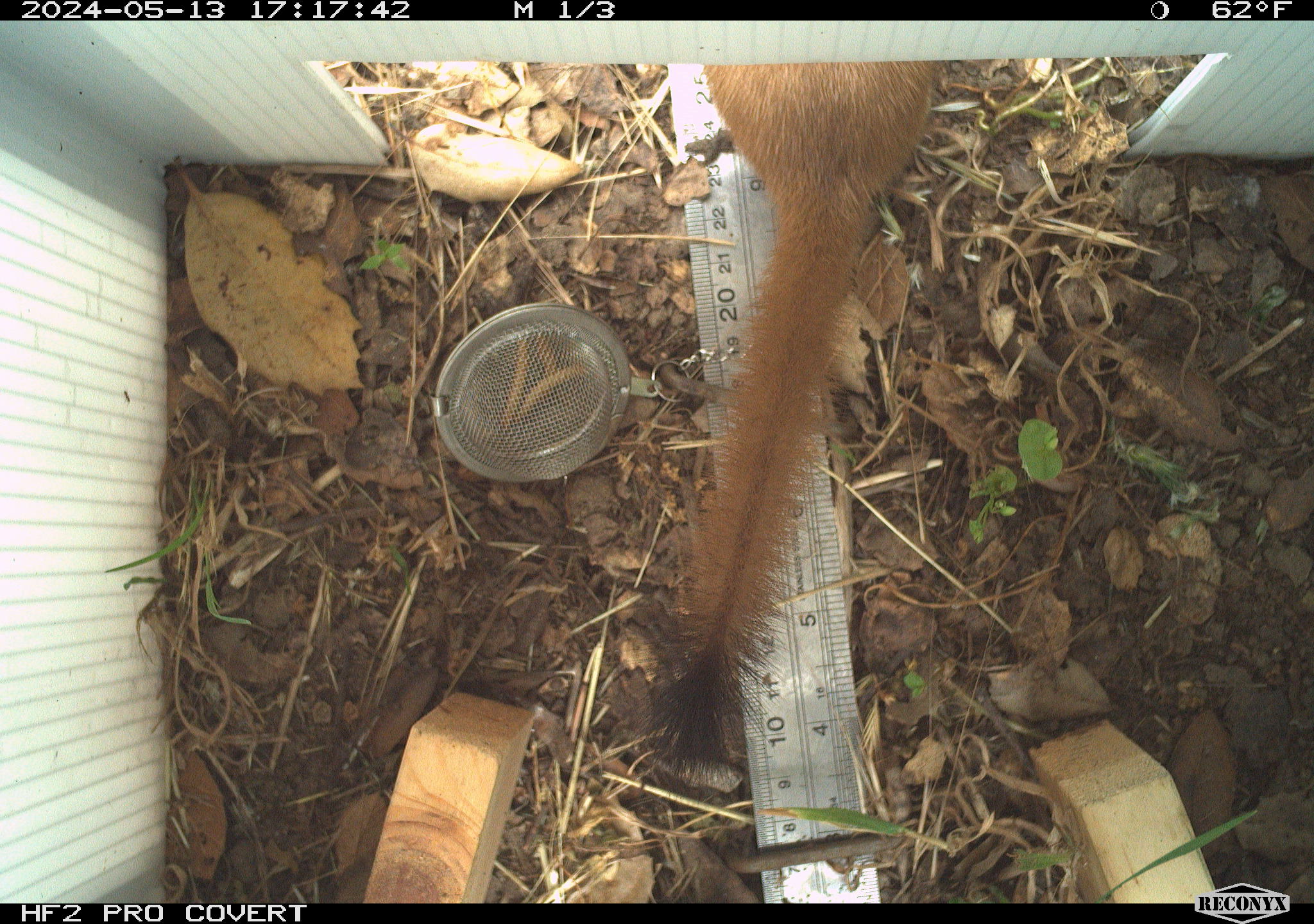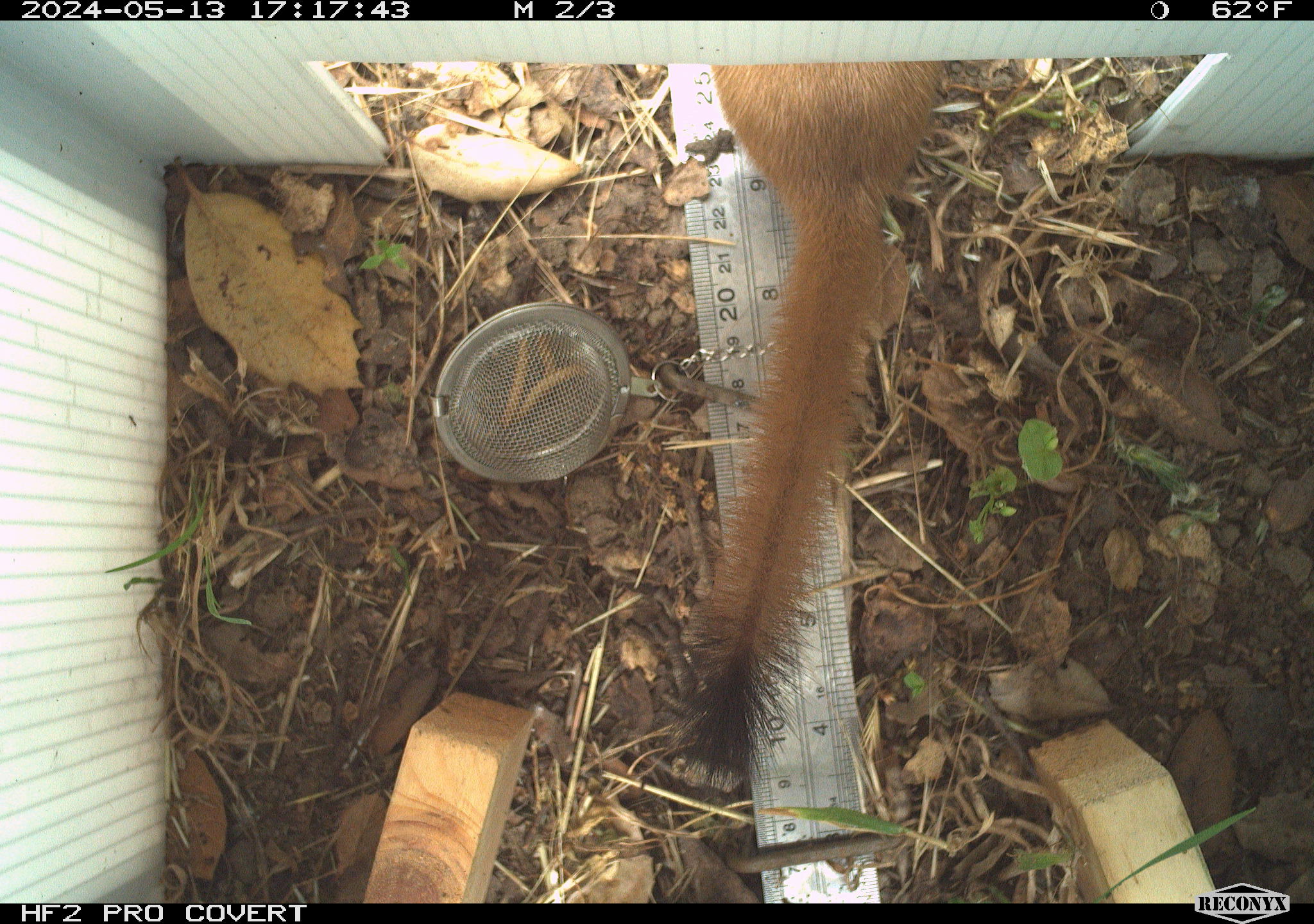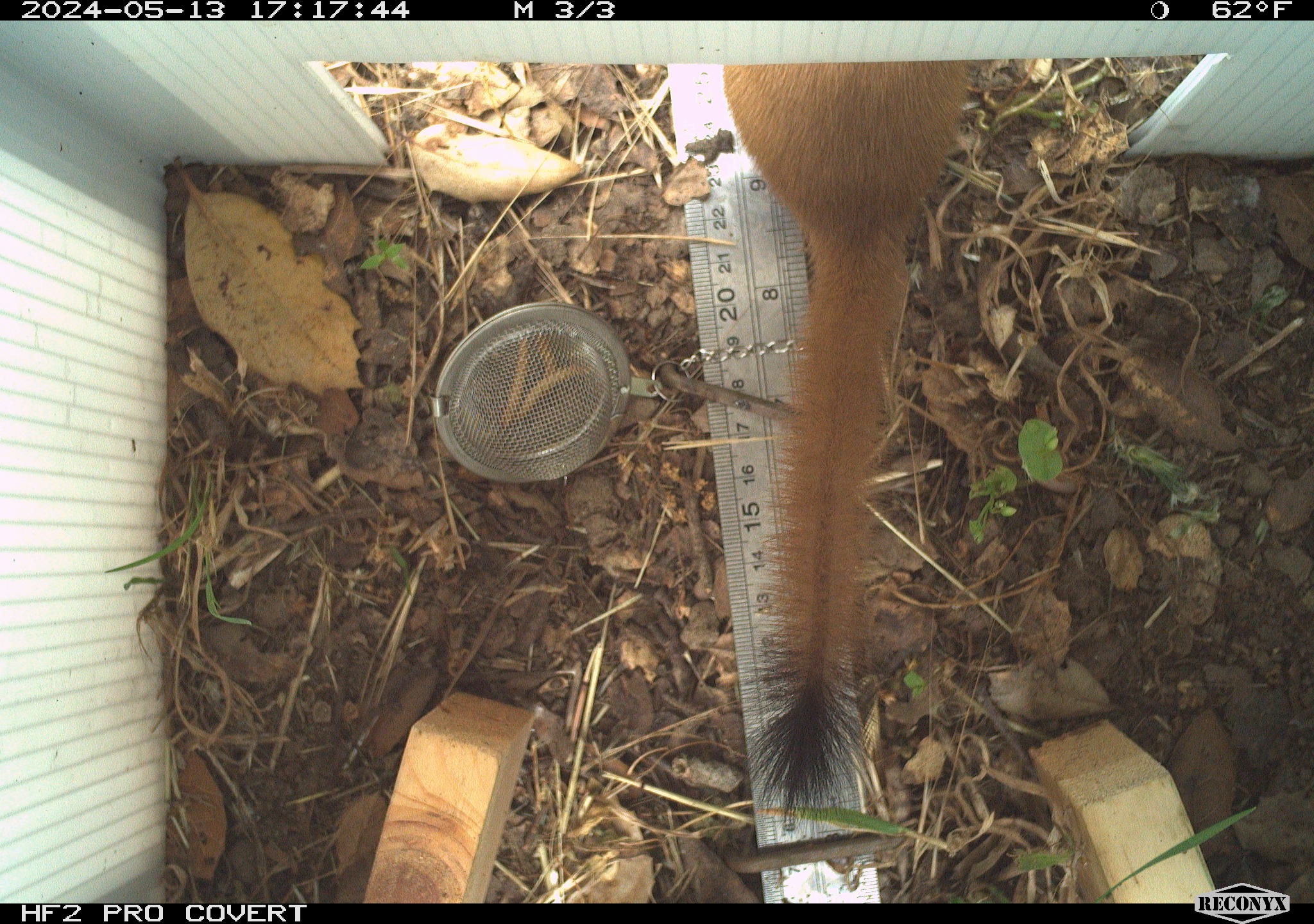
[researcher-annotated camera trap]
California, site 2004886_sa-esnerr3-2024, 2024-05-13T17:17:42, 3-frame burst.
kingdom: Animalia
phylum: Chordata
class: Mammalia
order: Carnivora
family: Mustelidae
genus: Neogale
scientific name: Neogale frenata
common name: long-tailed weasel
Long-tailed weasel (Neogale frenata).